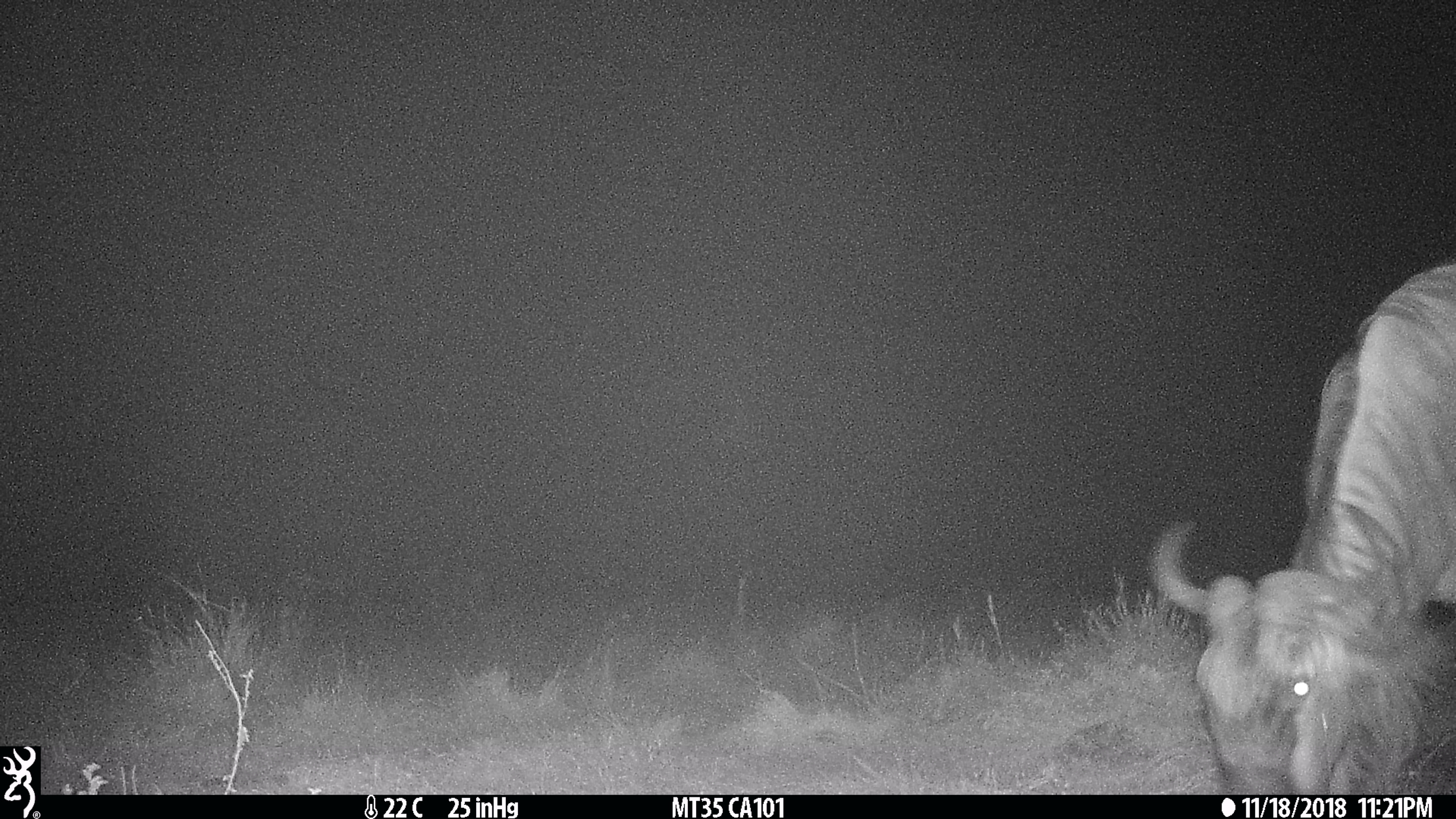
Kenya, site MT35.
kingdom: Animalia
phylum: Chordata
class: Mammalia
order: Artiodactyla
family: Bovidae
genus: Connochaetes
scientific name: Connochaetes taurinus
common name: blue wildebeest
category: wildebeest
Wildebeest (blue wildebeest) (Connochaetes taurinus).